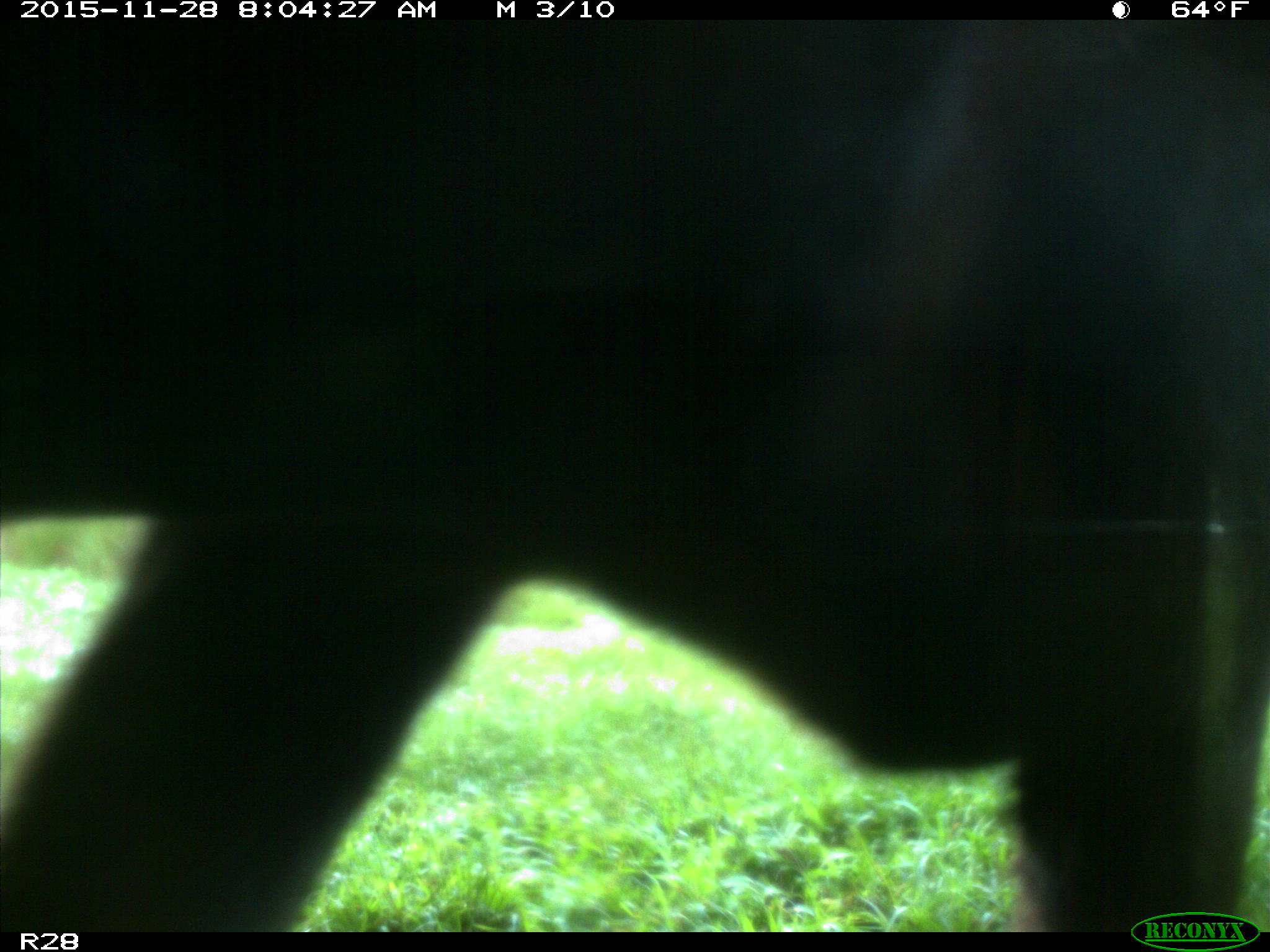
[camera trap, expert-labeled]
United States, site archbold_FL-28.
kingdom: Animalia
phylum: Chordata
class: Mammalia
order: Artiodactyla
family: Bovidae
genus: Bos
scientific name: Bos taurus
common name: domestic cow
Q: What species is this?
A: Bos taurus (domestic cow).